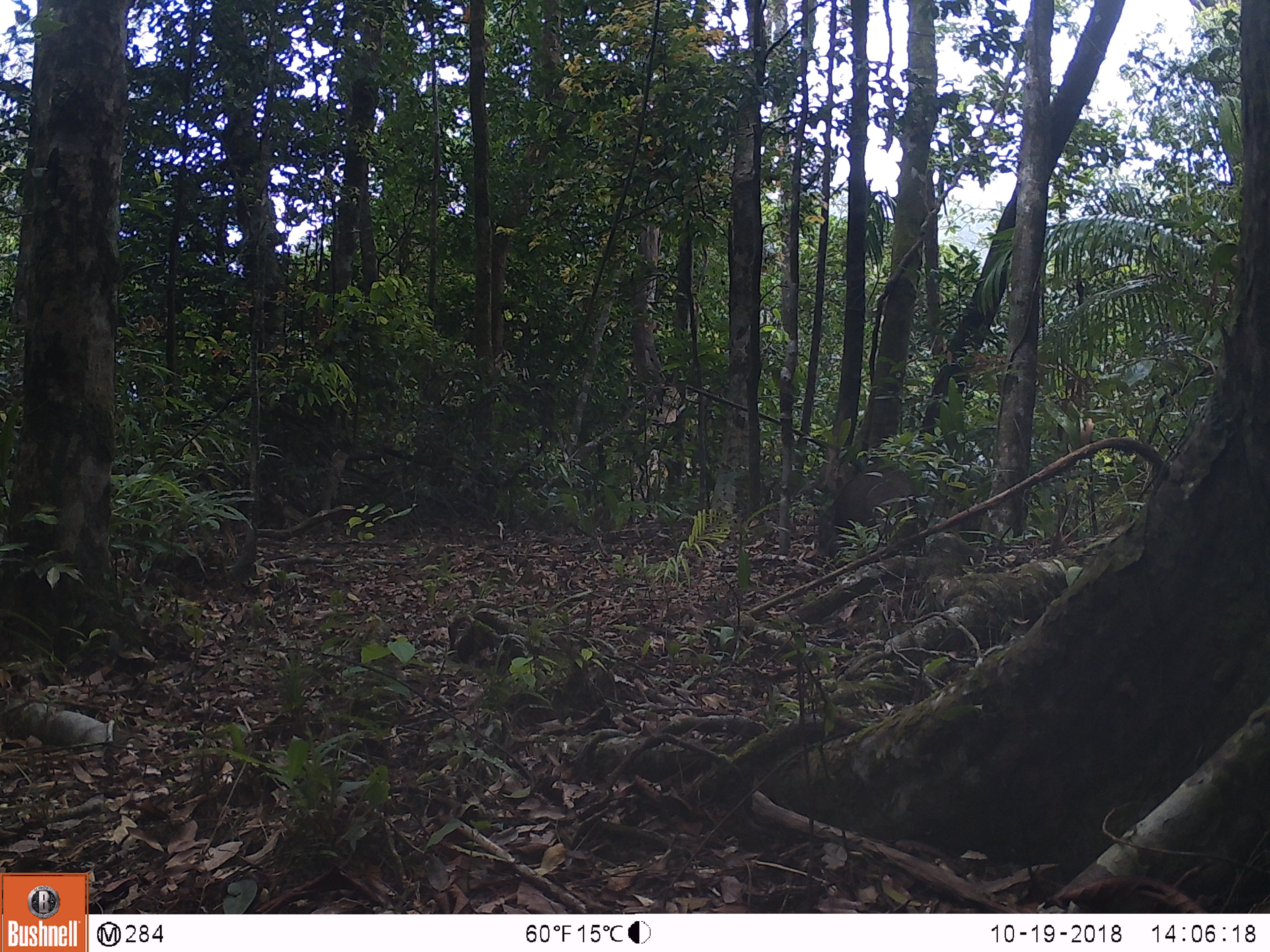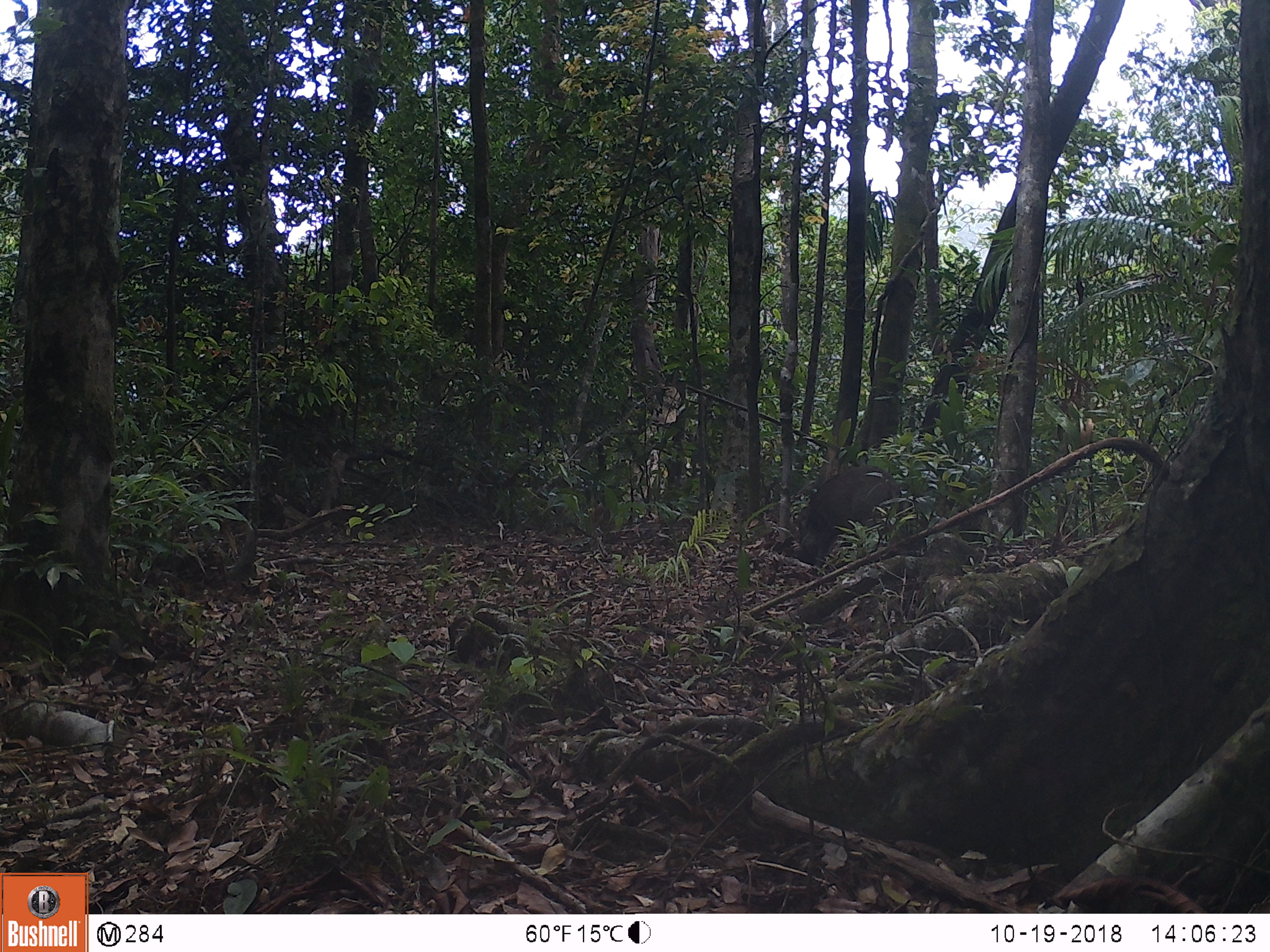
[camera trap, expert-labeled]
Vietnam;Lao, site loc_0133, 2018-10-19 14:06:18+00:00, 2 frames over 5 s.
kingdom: Animalia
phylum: Chordata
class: Mammalia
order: Artiodactyla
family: Suidae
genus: Sus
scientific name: Sus scrofa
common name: eurasian wild pig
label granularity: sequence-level